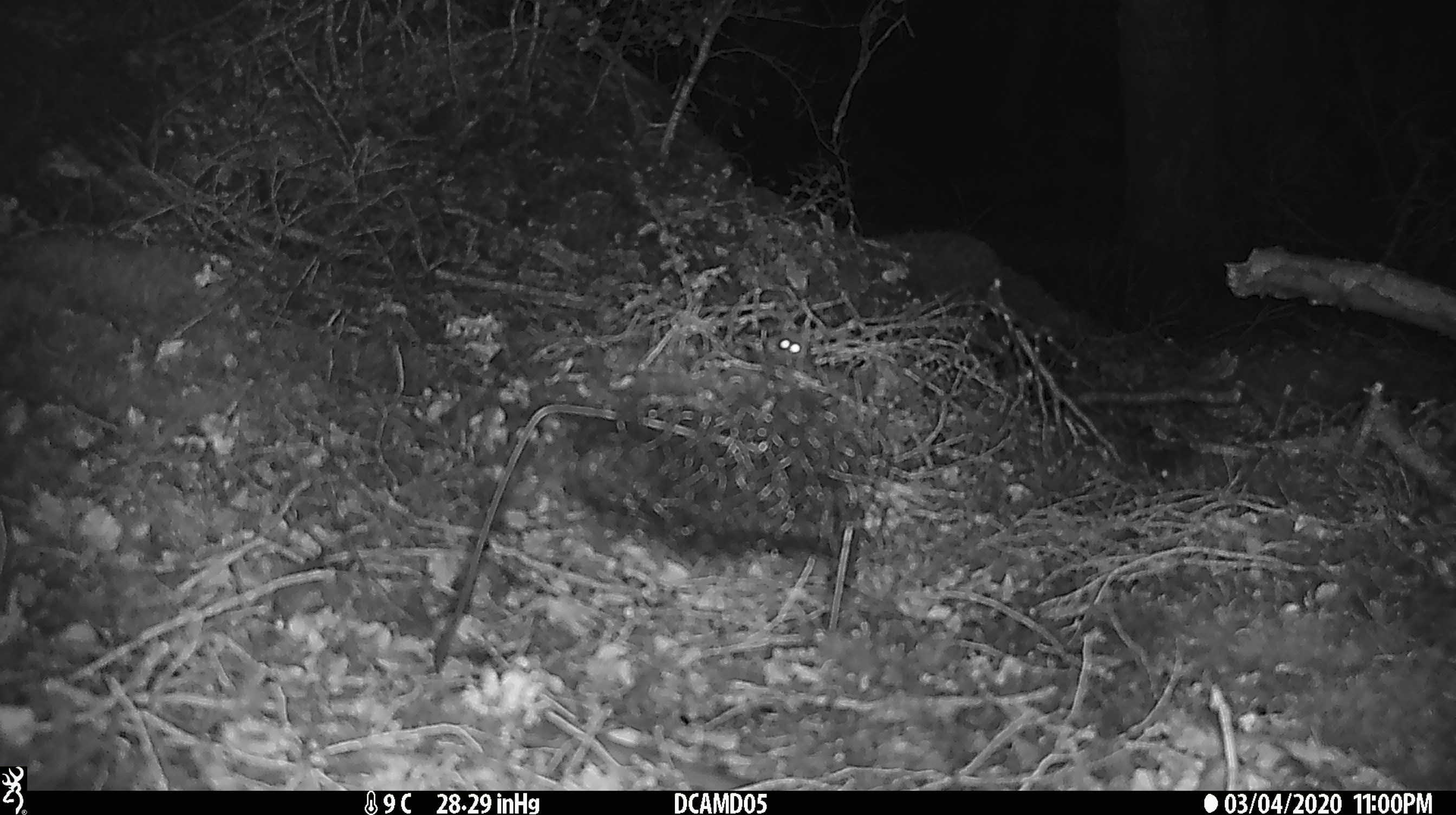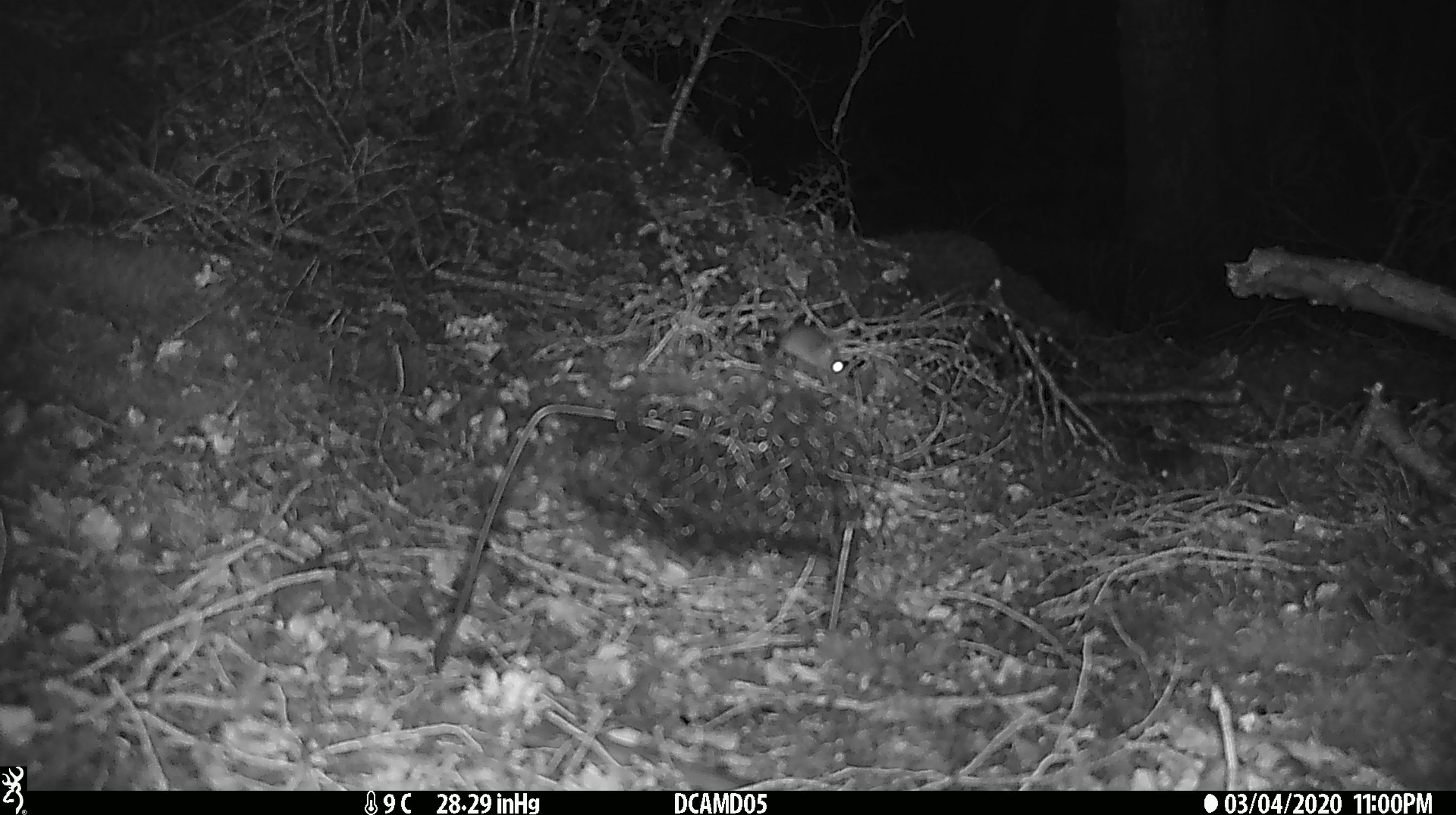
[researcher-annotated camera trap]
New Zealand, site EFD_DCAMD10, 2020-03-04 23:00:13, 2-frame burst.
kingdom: Animalia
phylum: Chordata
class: Mammalia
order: Rodentia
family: Muridae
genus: Mus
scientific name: Mus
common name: mouse